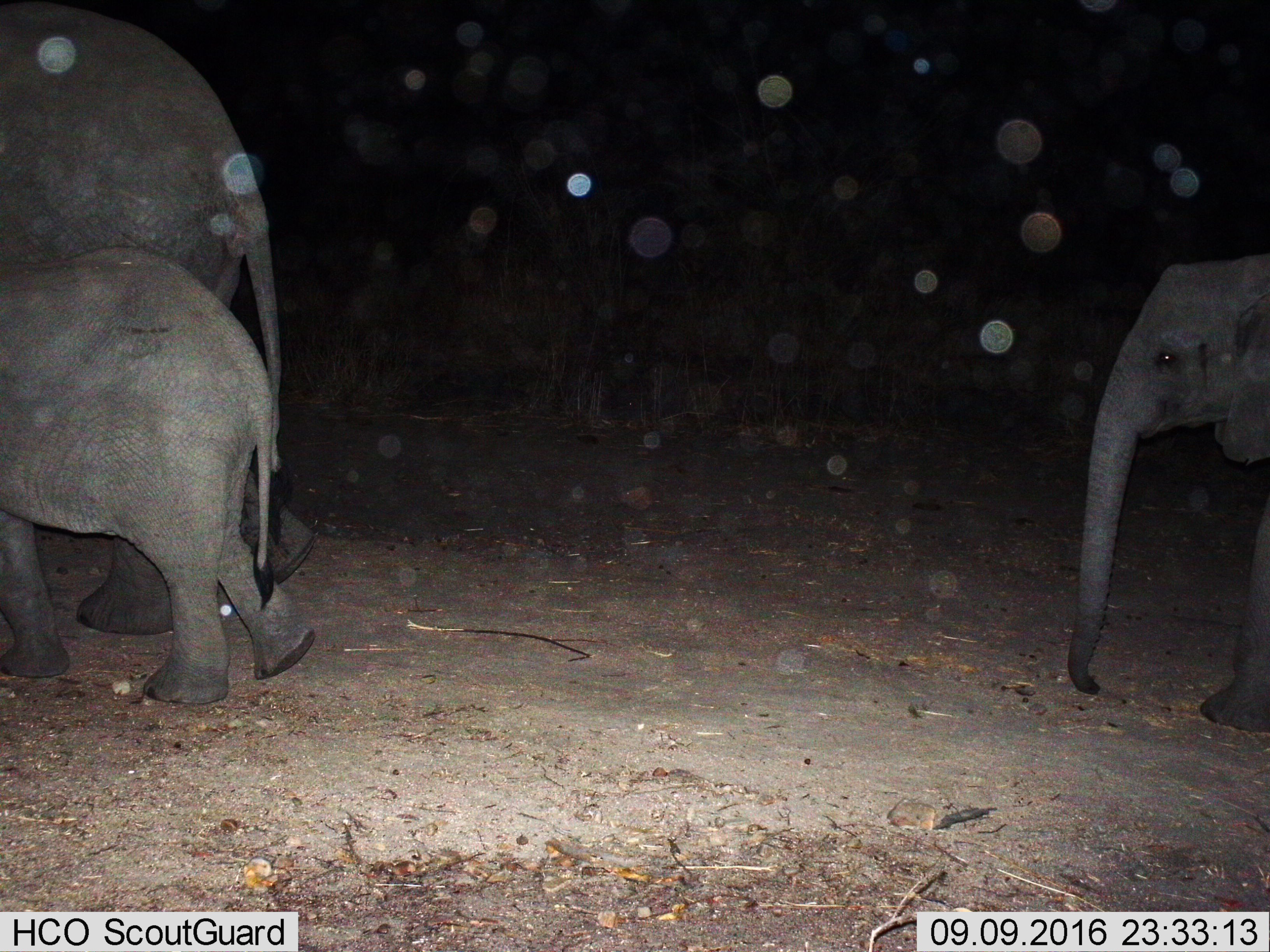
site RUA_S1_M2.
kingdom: Animalia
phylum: Chordata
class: Mammalia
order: Proboscidea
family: Elephantidae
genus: Loxodonta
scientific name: Loxodonta africana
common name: african bush elephant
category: elephant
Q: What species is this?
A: Elephant (african bush elephant) (Loxodonta africana).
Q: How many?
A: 3.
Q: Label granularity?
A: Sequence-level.